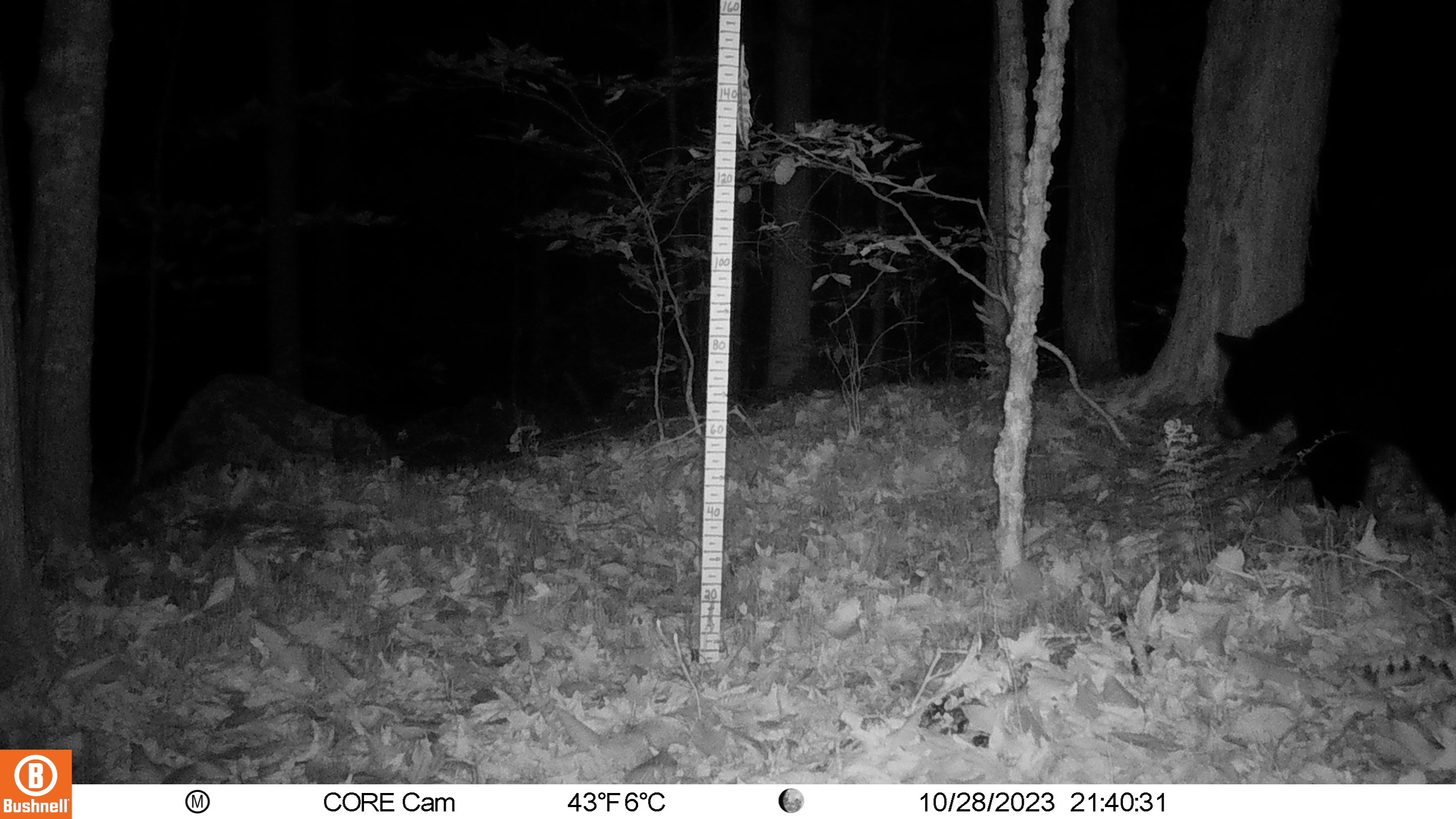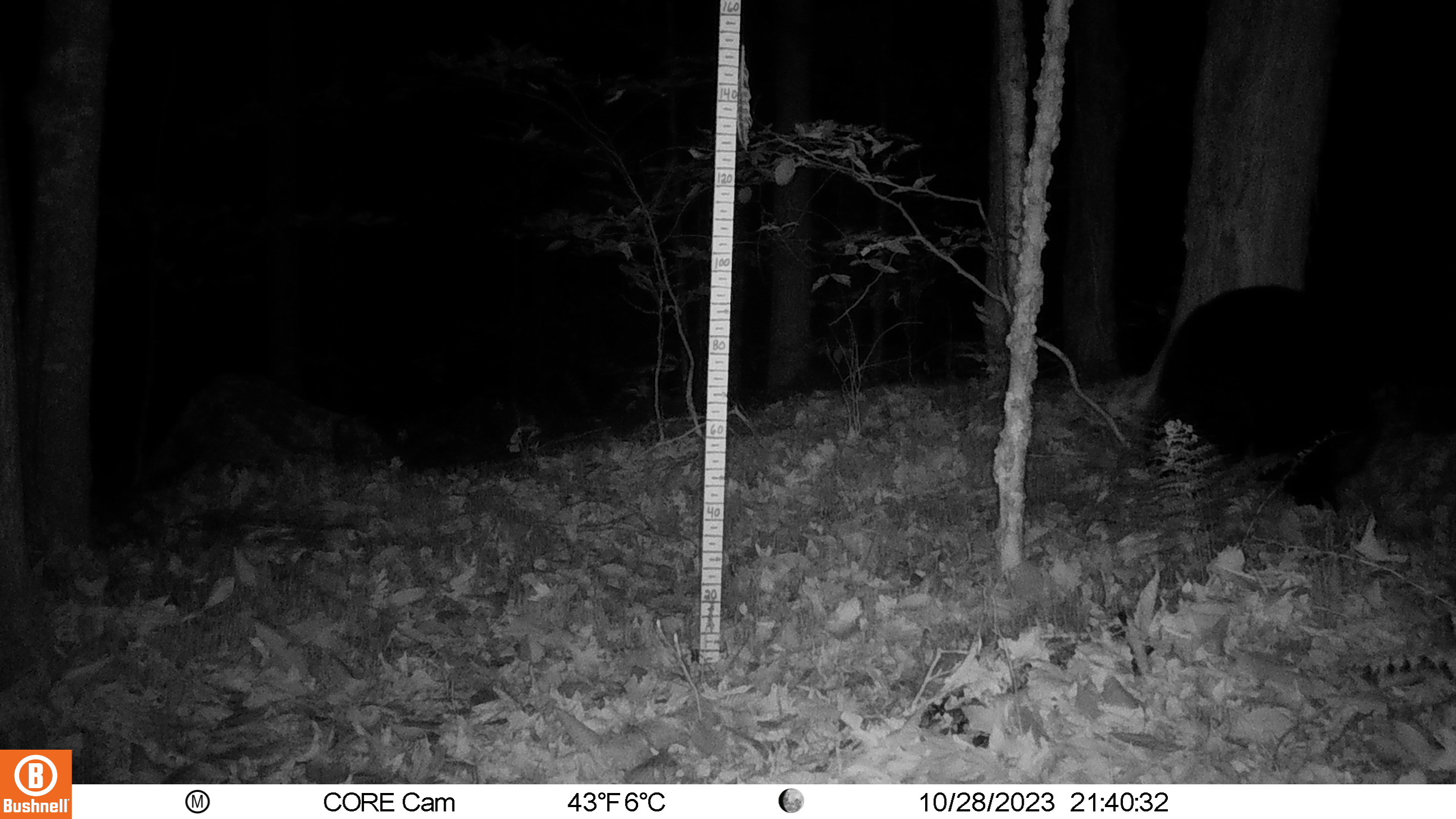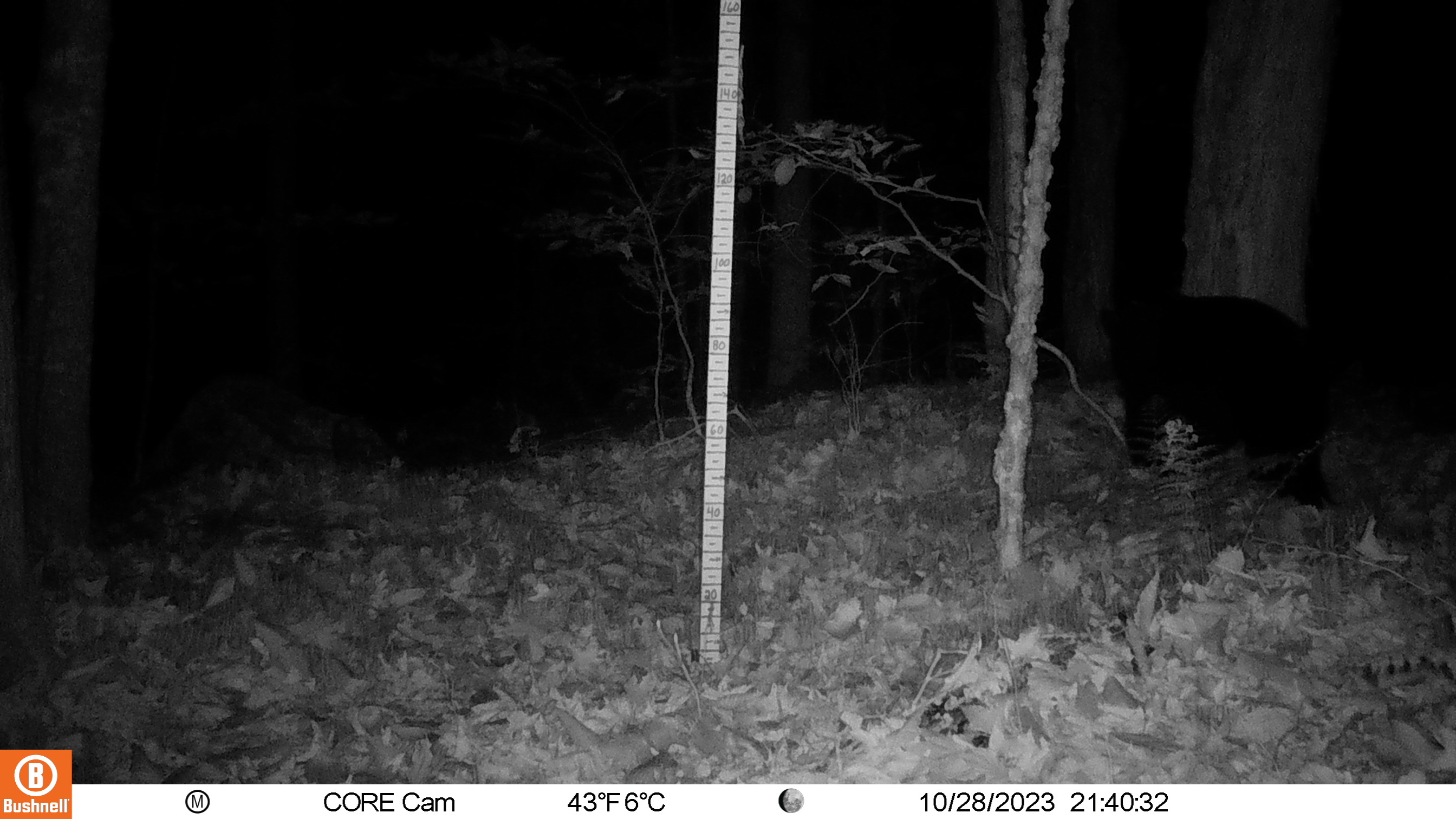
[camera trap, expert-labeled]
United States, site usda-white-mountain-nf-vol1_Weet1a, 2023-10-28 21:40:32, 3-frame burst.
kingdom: Animalia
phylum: Chordata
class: Mammalia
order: Carnivora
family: Ursidae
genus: Ursus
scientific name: Ursus americanus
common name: black bear